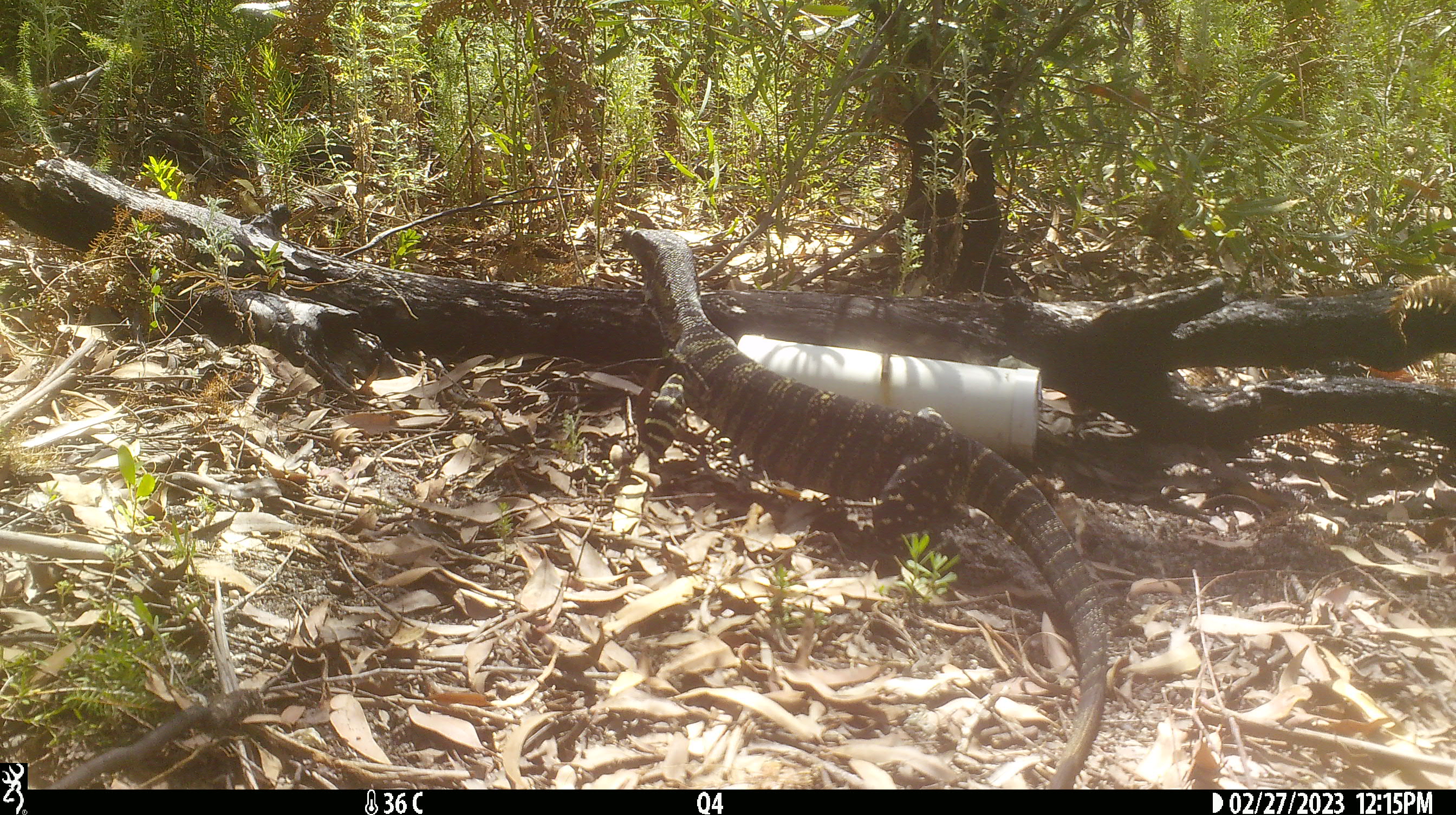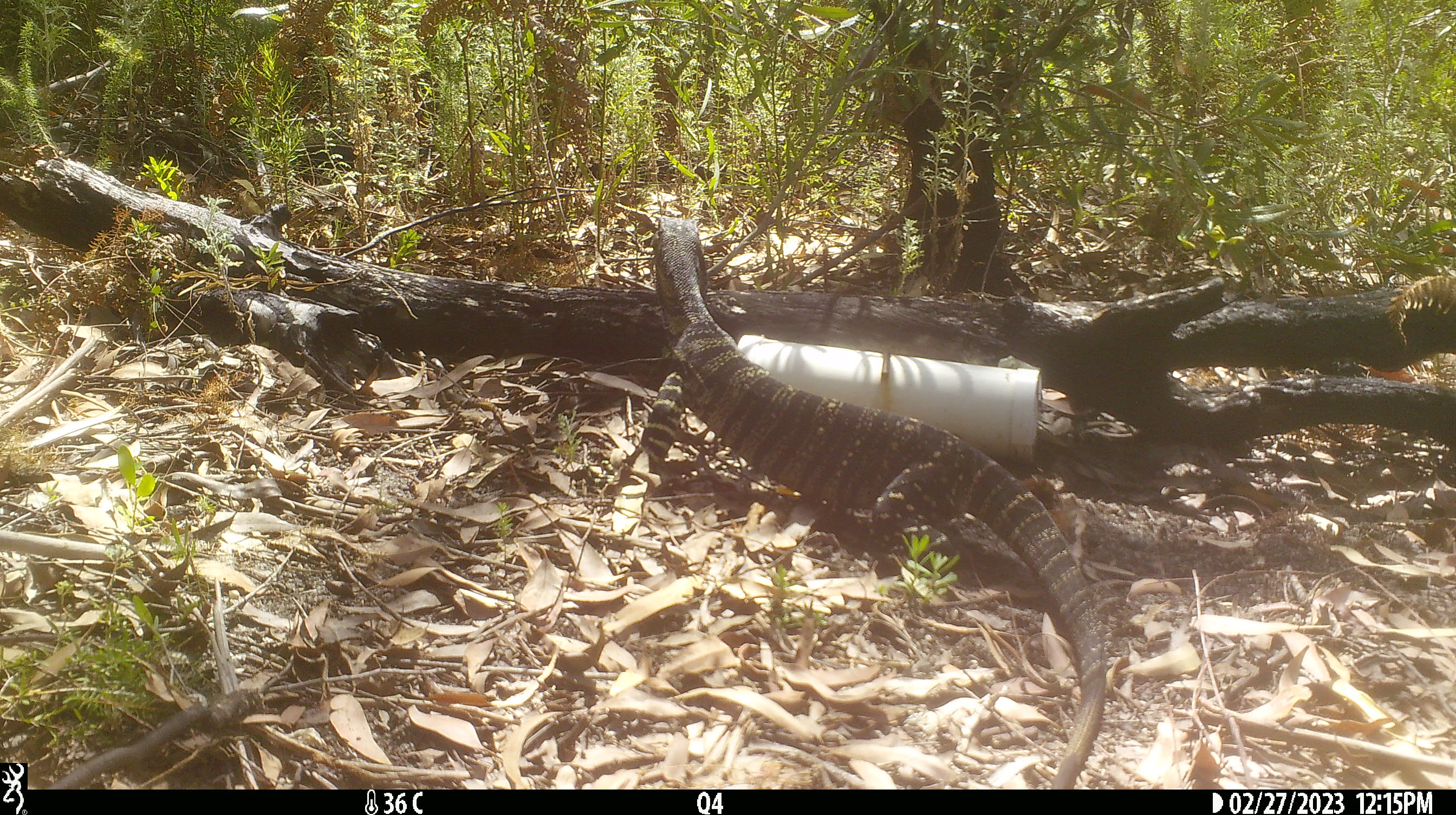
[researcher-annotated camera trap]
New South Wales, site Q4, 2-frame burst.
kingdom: Animalia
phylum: Chordata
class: Reptilia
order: Squamata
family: Varanidae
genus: Varanus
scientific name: Varanus varius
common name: lace monitor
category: goanna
Goanna (lace monitor) (Varanus varius).